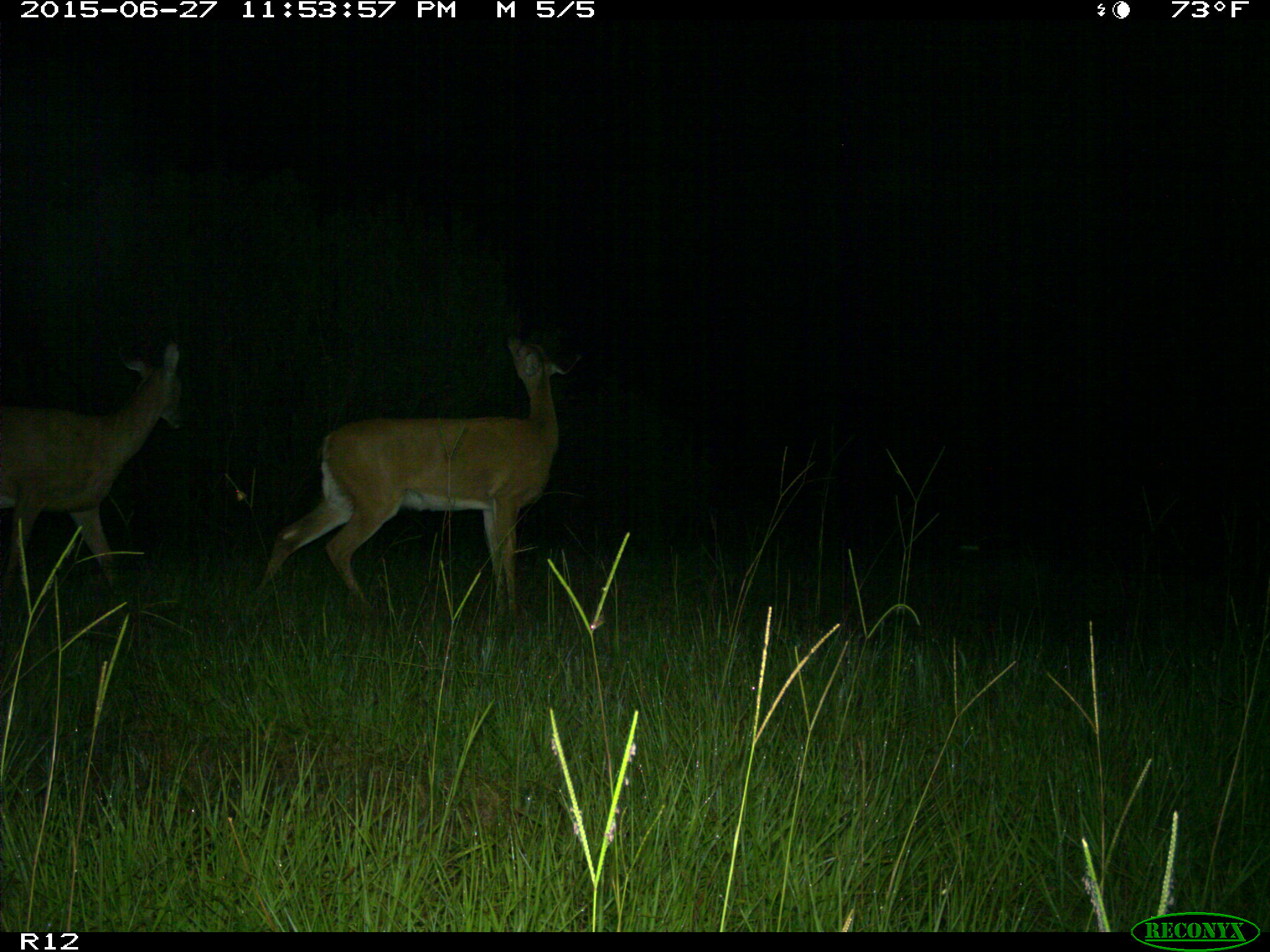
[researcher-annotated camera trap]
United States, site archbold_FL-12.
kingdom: Animalia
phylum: Chordata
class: Mammalia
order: Artiodactyla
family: Cervidae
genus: Odocoileus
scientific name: Odocoileus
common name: deer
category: unidentified deer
Unidentified deer (deer) (Odocoileus).